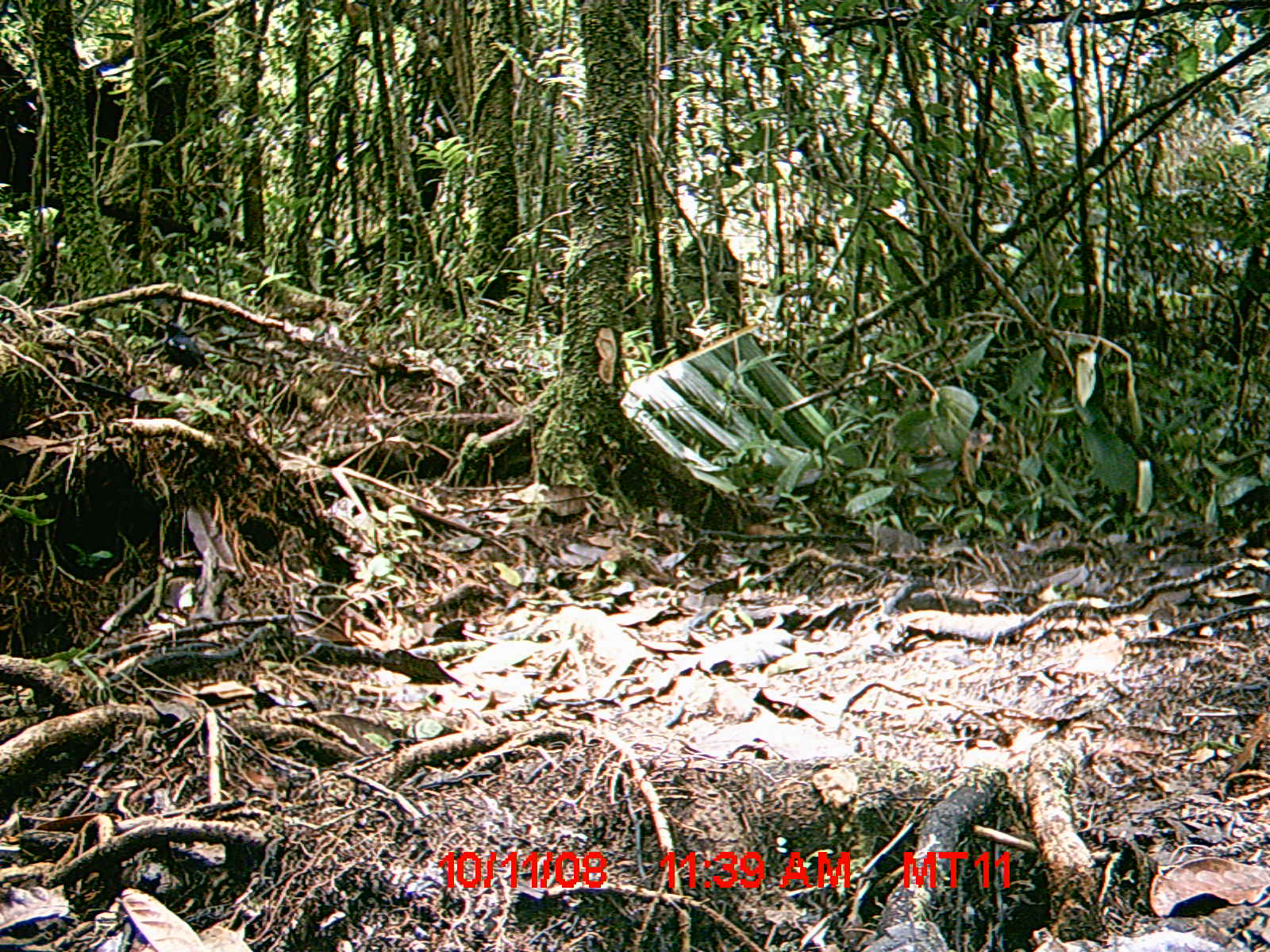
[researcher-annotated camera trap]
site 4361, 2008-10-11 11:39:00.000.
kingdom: Animalia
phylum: Chordata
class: Aves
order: Passeriformes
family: Muscicapidae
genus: Copsychus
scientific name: Copsychus albospecularis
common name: madagascar magpie-robin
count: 1